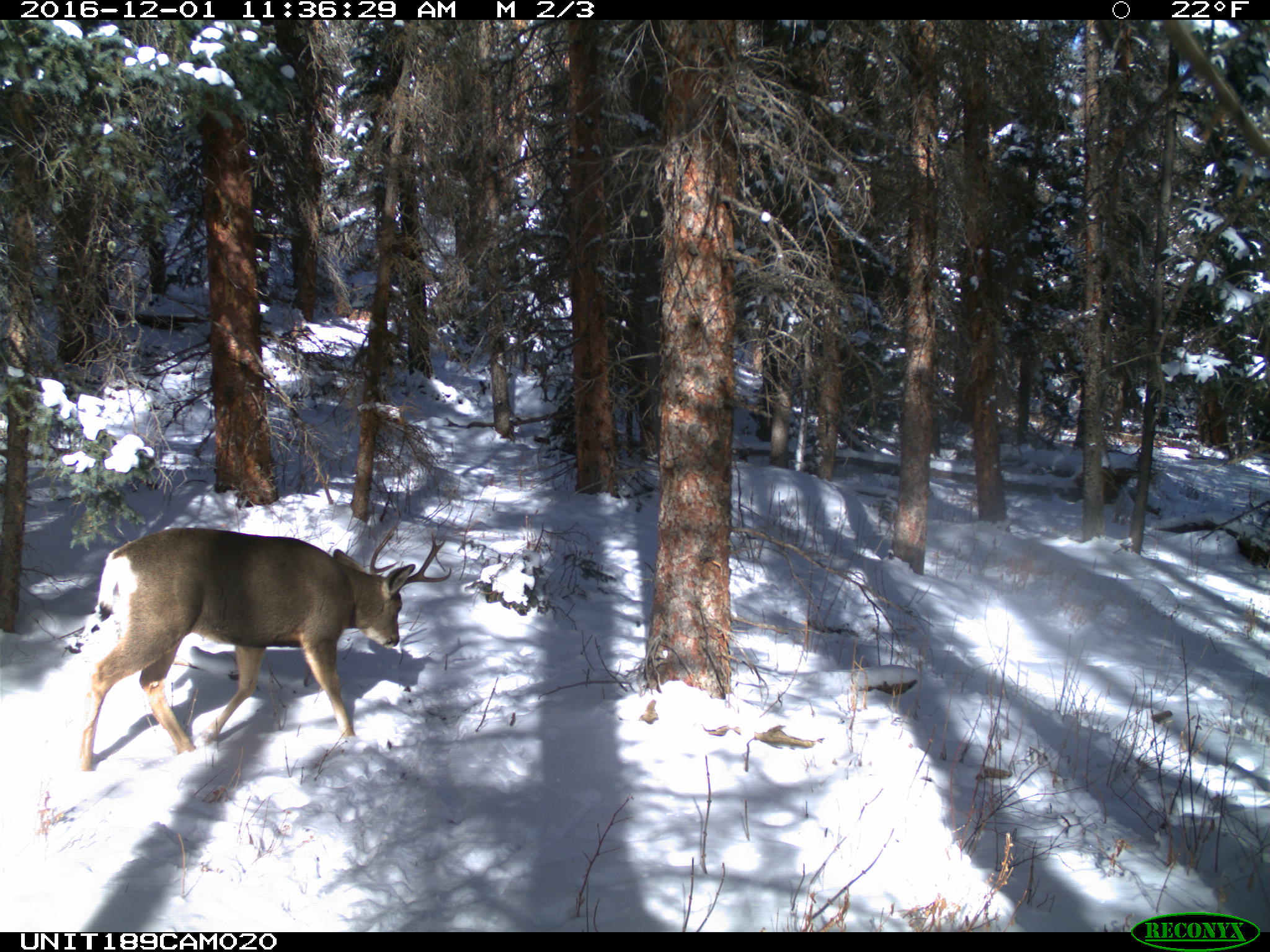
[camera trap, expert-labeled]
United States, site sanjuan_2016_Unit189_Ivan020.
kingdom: Animalia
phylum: Chordata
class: Mammalia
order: Artiodactyla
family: Cervidae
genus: Odocoileus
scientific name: Odocoileus hemionus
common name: mule deer